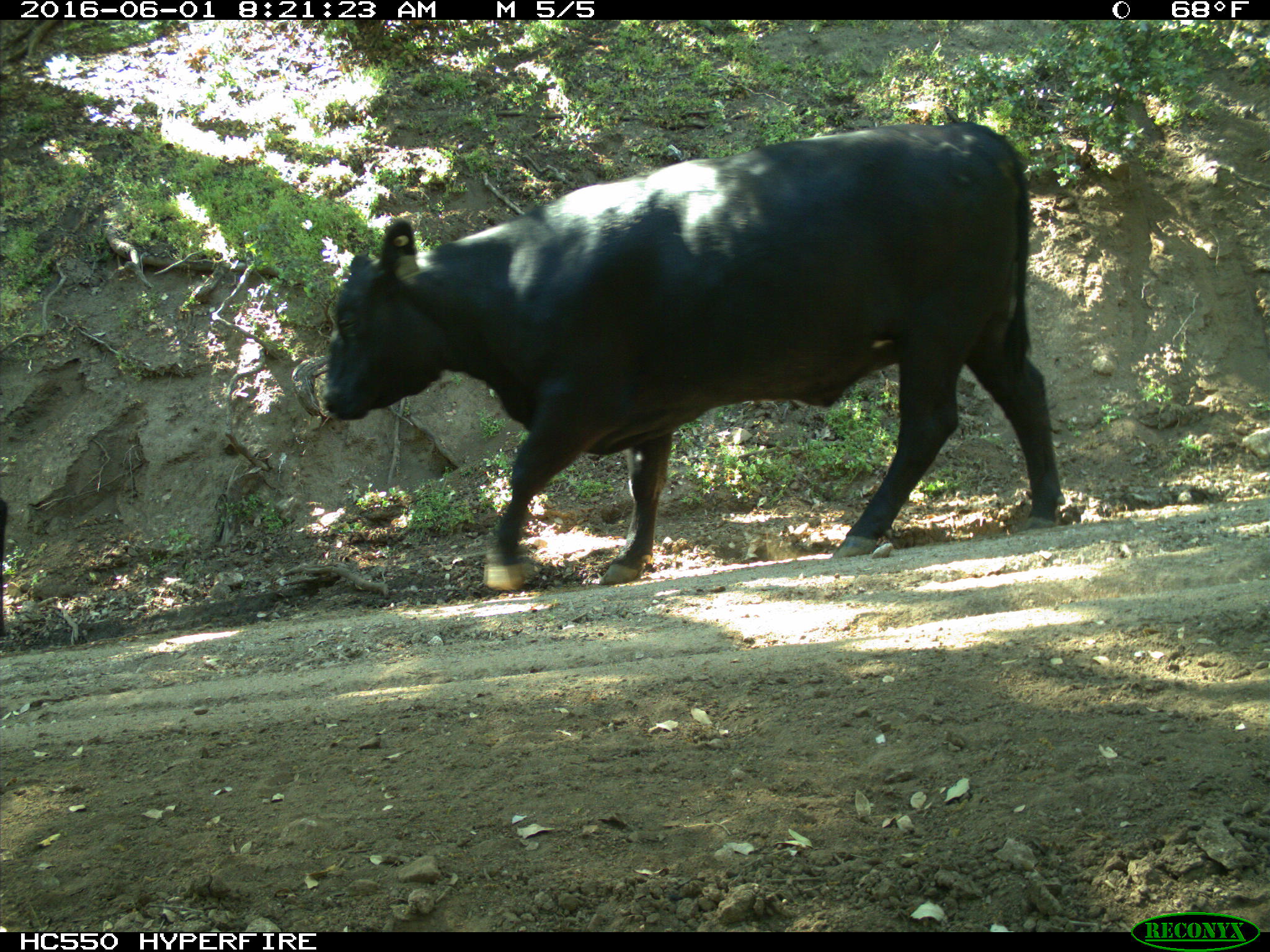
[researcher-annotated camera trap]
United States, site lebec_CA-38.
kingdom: Animalia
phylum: Chordata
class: Mammalia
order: Artiodactyla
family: Bovidae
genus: Bos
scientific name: Bos taurus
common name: domestic cow